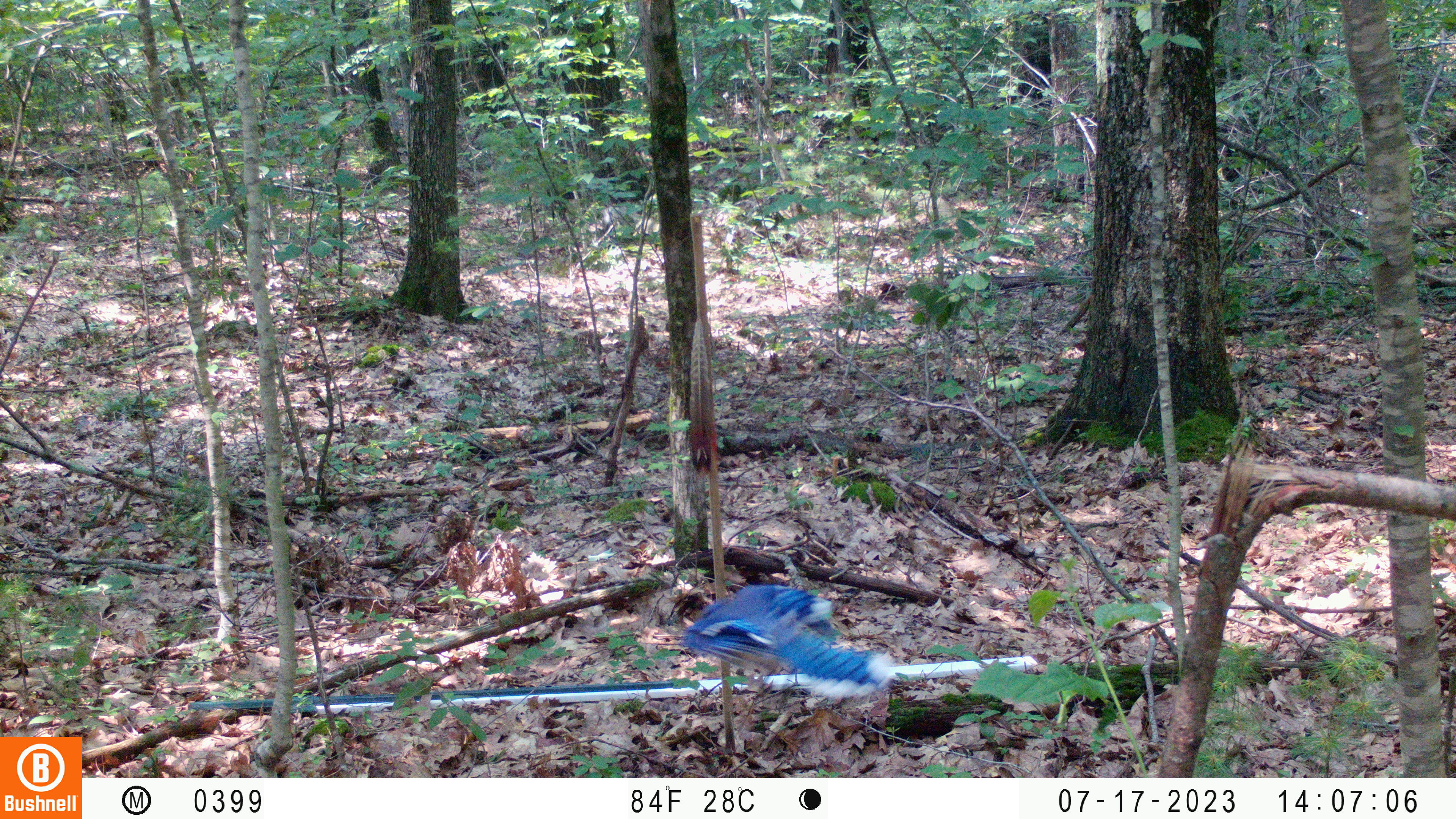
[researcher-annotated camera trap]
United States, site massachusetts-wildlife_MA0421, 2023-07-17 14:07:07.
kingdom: Animalia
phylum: Chordata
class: Aves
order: Passeriformes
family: Corvidae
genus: Cyanocitta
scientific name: Cyanocitta cristata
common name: blue jay